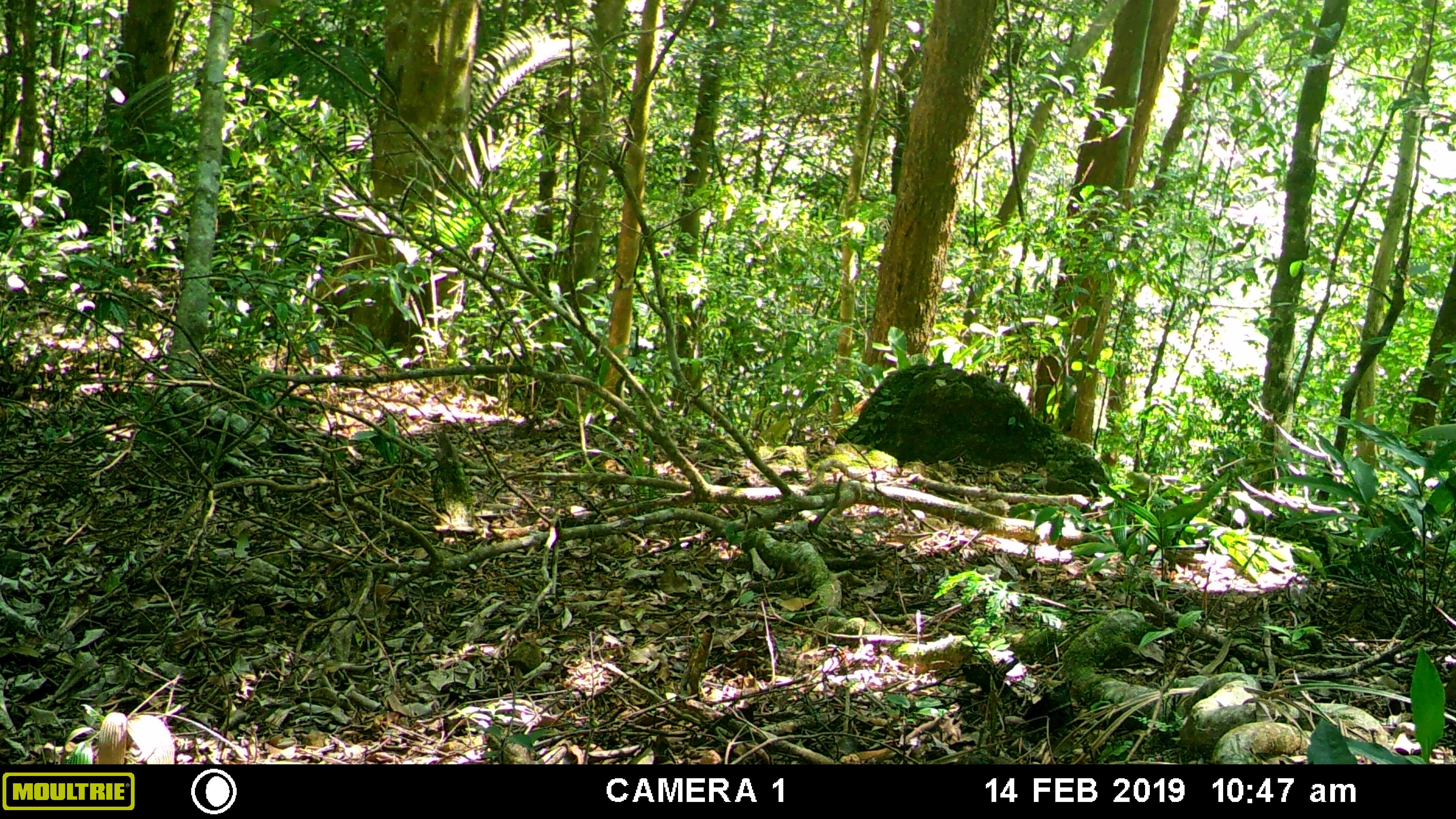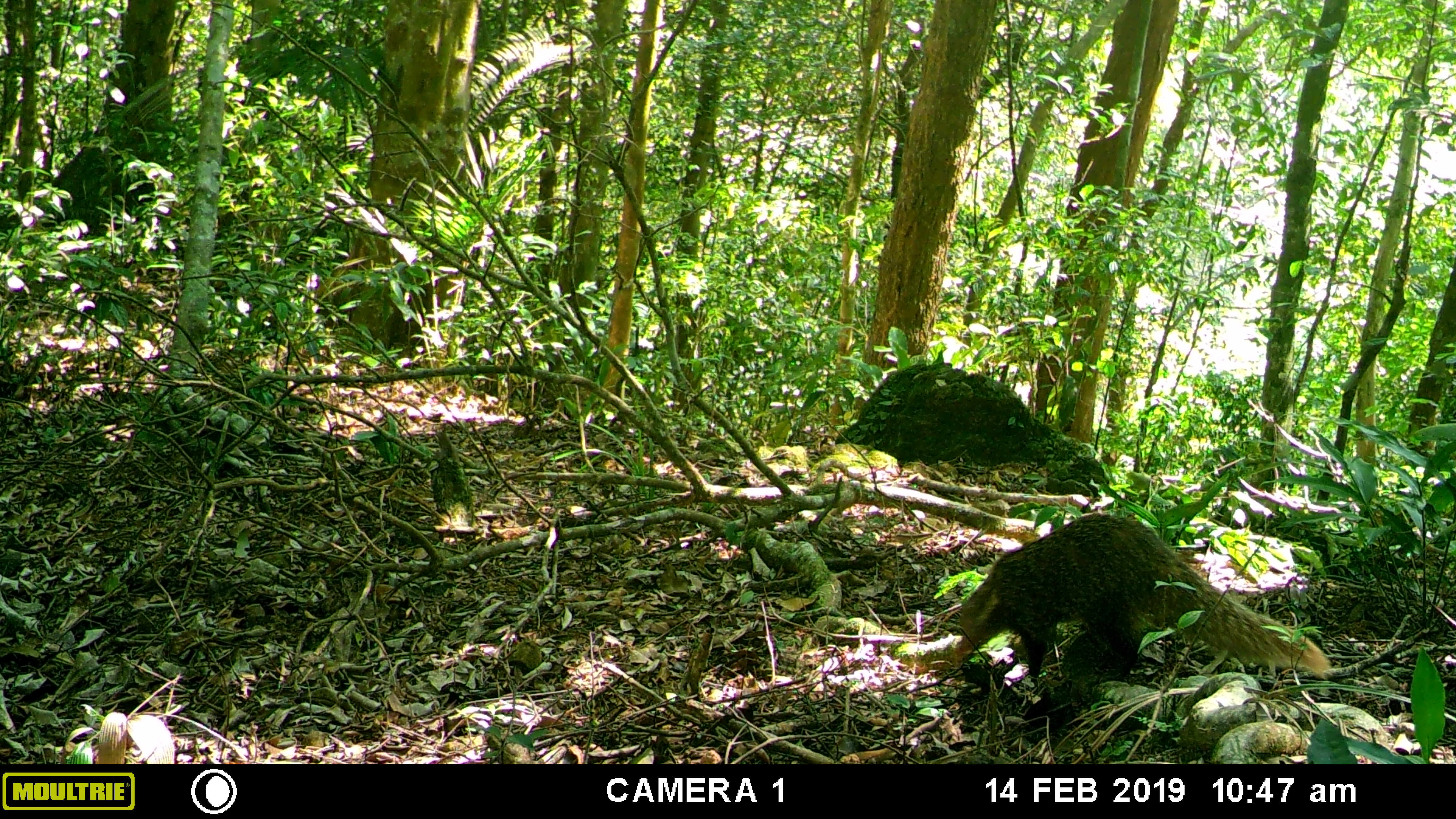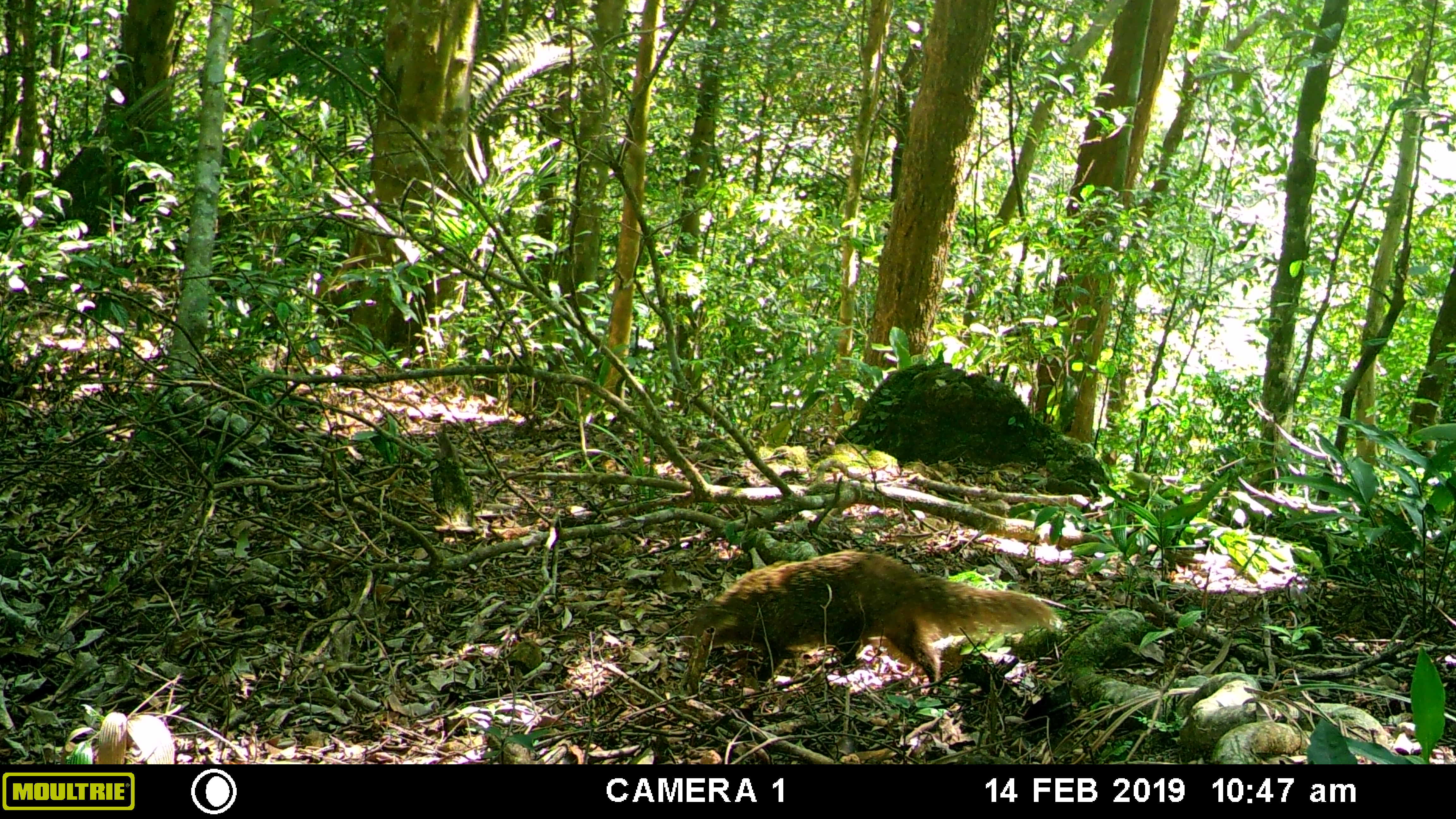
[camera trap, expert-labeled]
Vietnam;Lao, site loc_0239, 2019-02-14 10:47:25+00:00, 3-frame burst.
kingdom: Animalia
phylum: Chordata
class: Mammalia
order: Carnivora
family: Herpestidae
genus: Urva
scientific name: Urva urva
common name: crab-eating mongoose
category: crab eating mongoose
Crab eating mongoose (crab-eating mongoose) (Urva urva). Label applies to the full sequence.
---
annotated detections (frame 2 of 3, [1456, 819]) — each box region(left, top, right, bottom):
crab eating mongoose: region(957, 511, 1333, 691)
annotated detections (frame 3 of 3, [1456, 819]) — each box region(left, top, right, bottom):
crab eating mongoose: region(678, 548, 1060, 693)